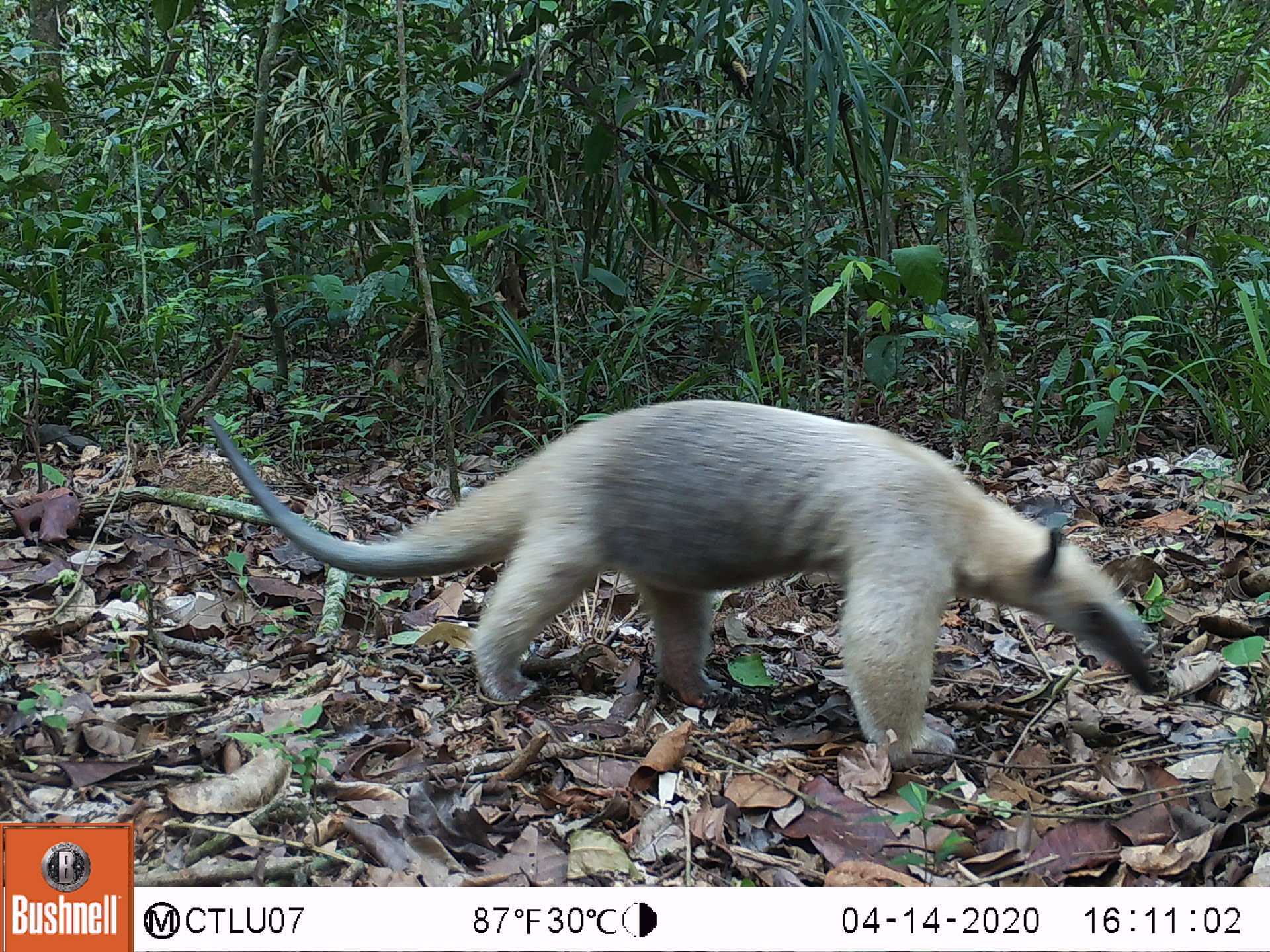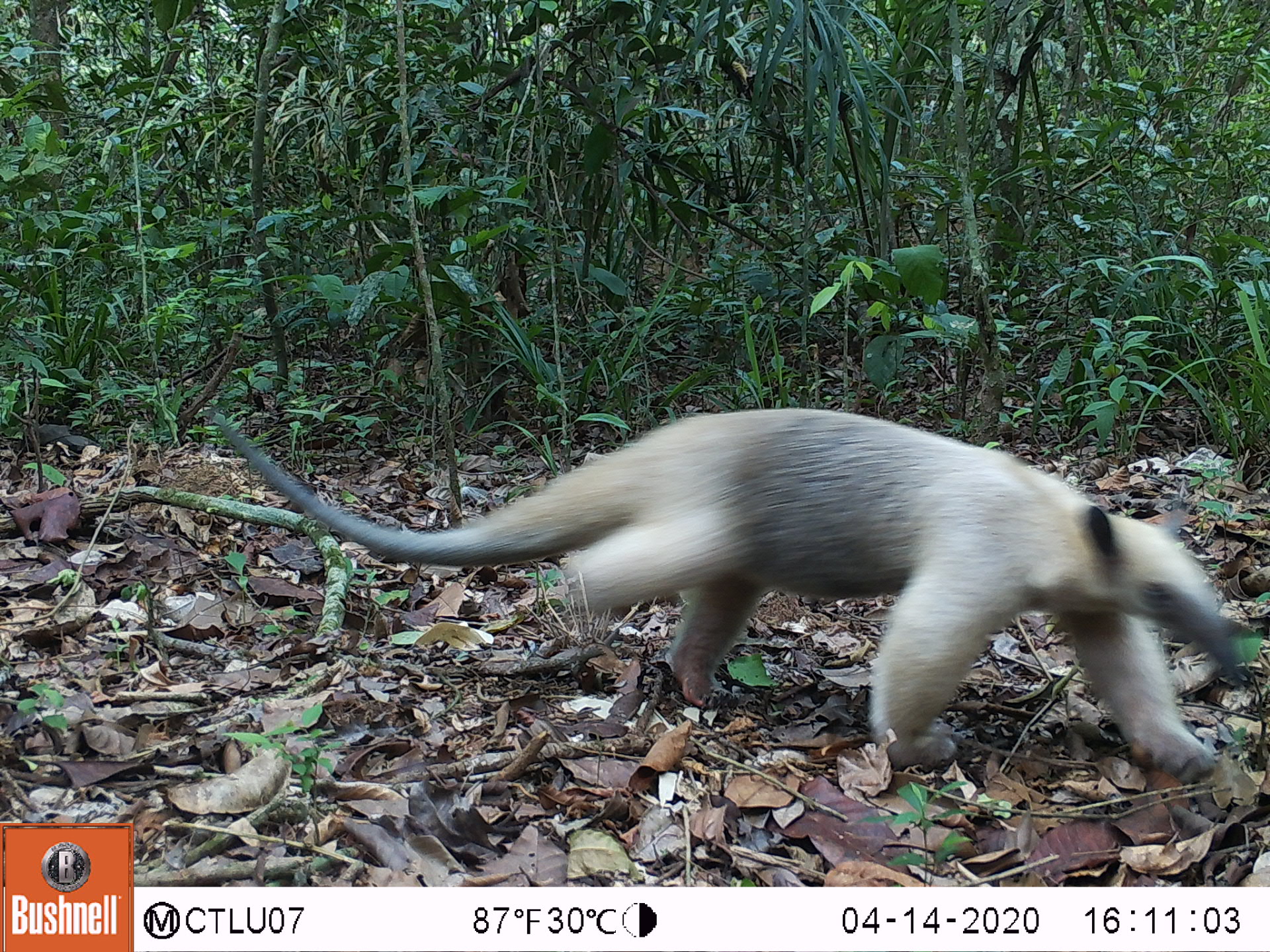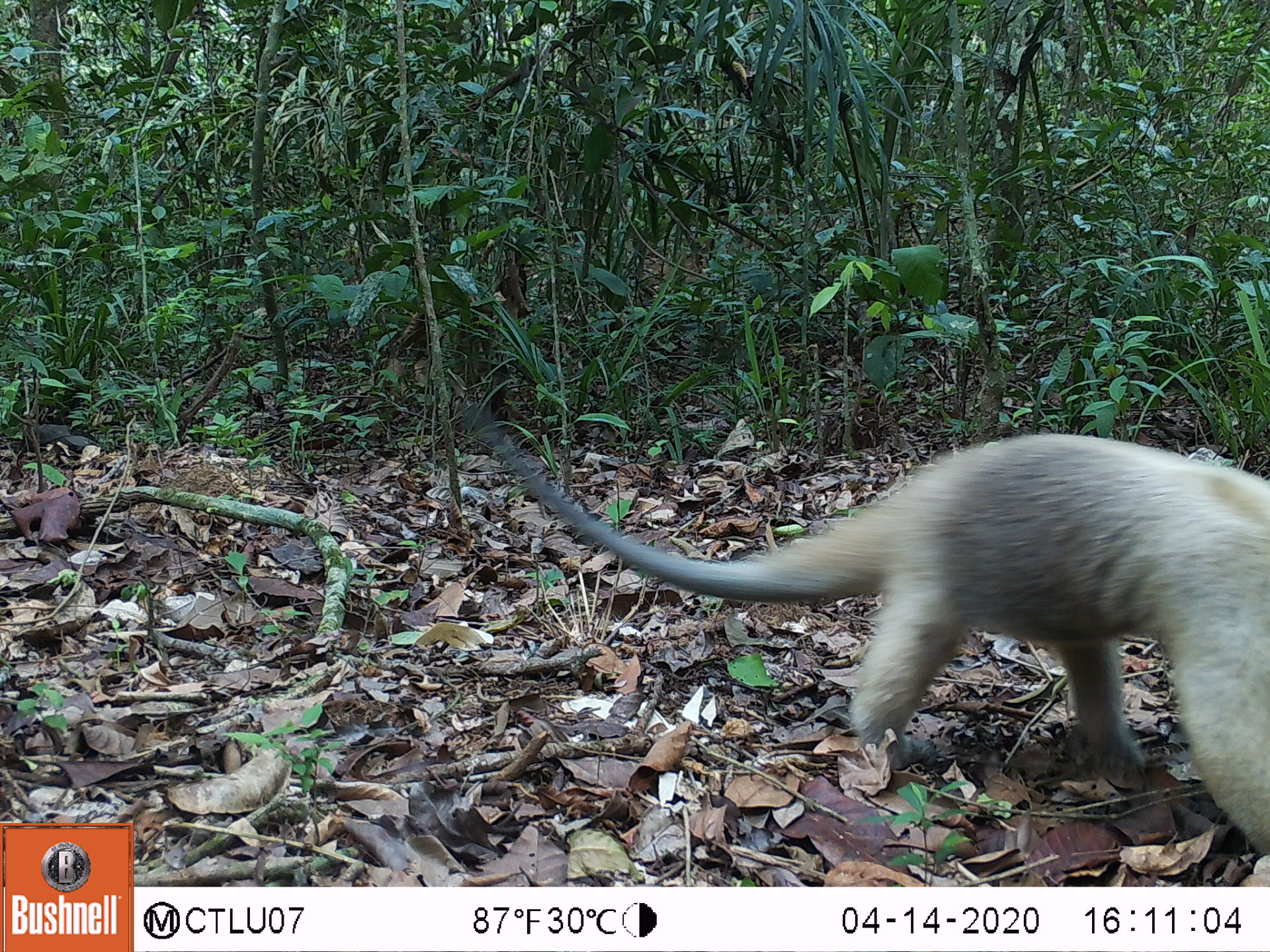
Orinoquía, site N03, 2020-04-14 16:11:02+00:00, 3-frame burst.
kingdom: Animalia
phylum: Chordata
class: Mammalia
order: Pilosa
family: Myrmecophagidae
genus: Tamandua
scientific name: Tamandua tetradactyla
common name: southern tamandua